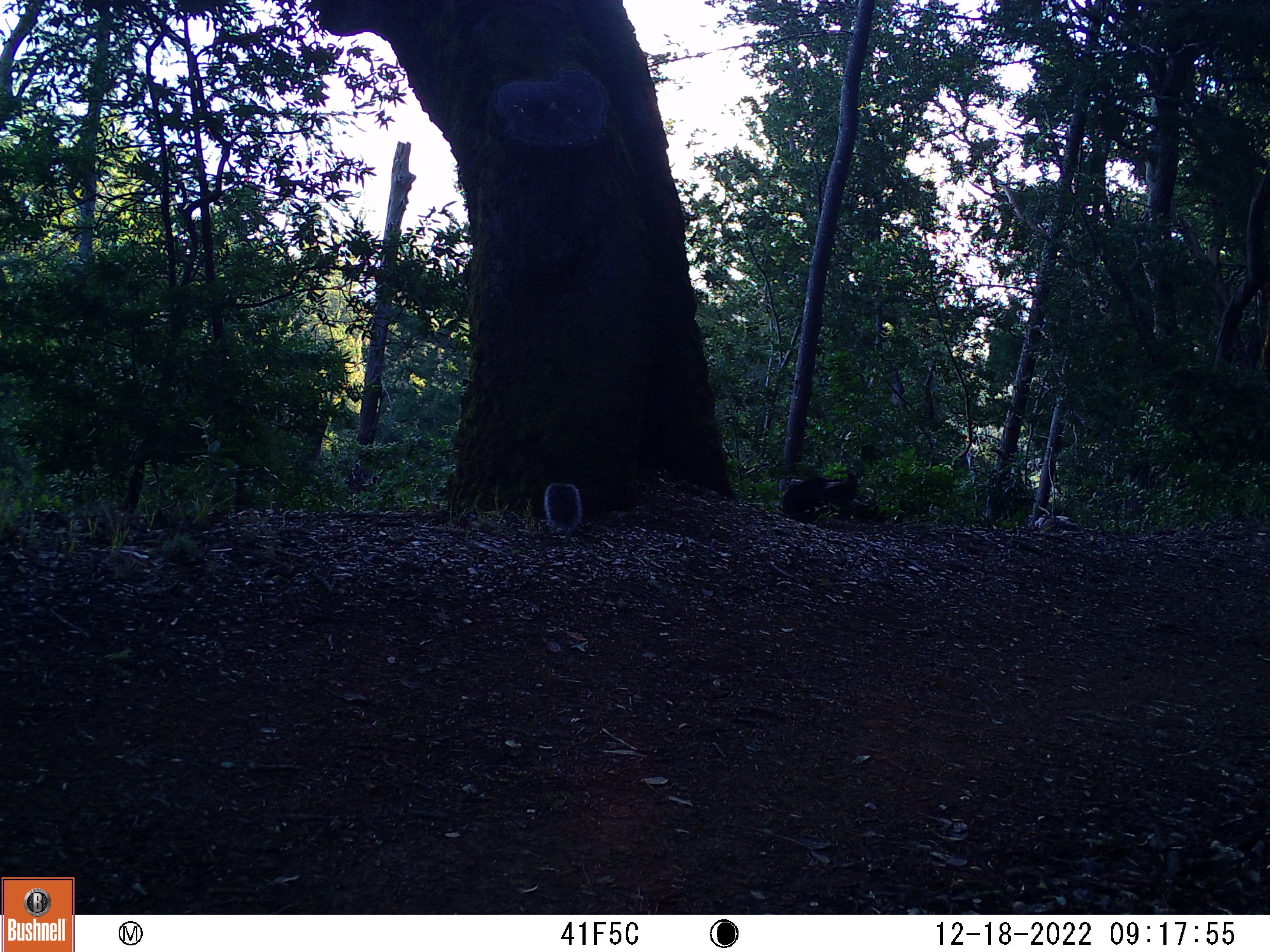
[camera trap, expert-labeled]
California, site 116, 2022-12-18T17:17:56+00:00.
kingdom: Animalia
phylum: Chordata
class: Mammalia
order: Rodentia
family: Sciuridae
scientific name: Sciuridae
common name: squirrel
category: unknown squirrel